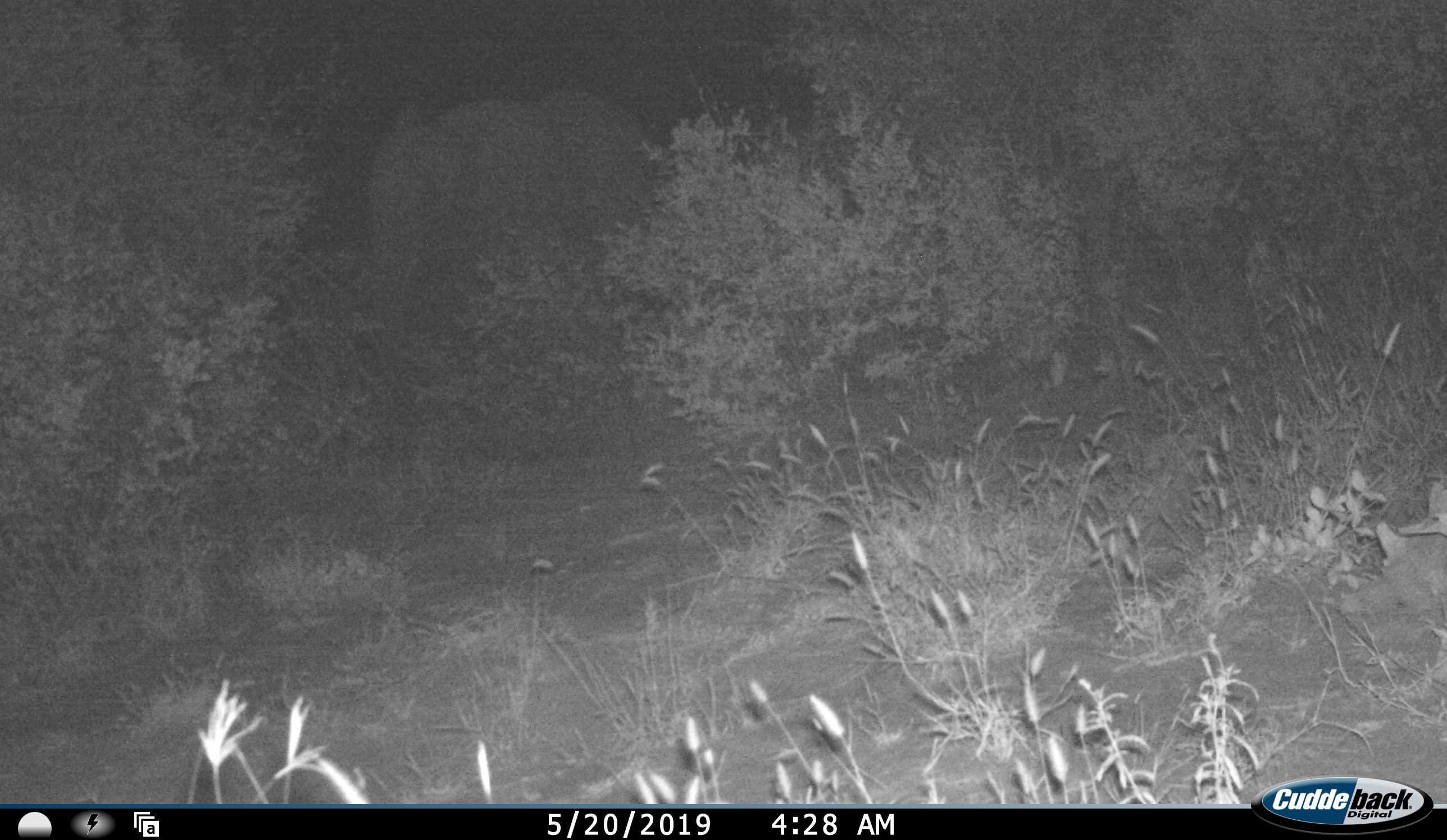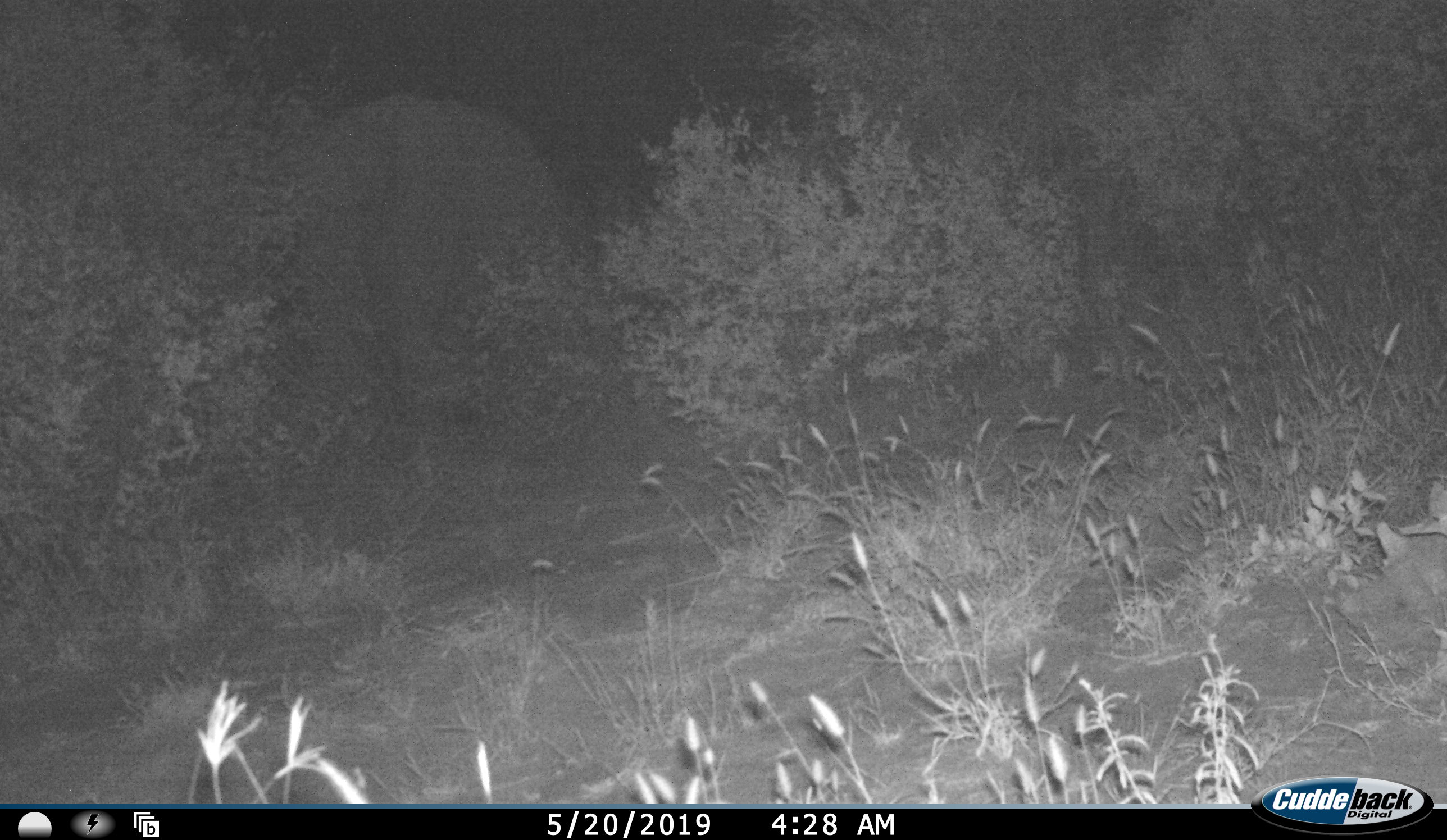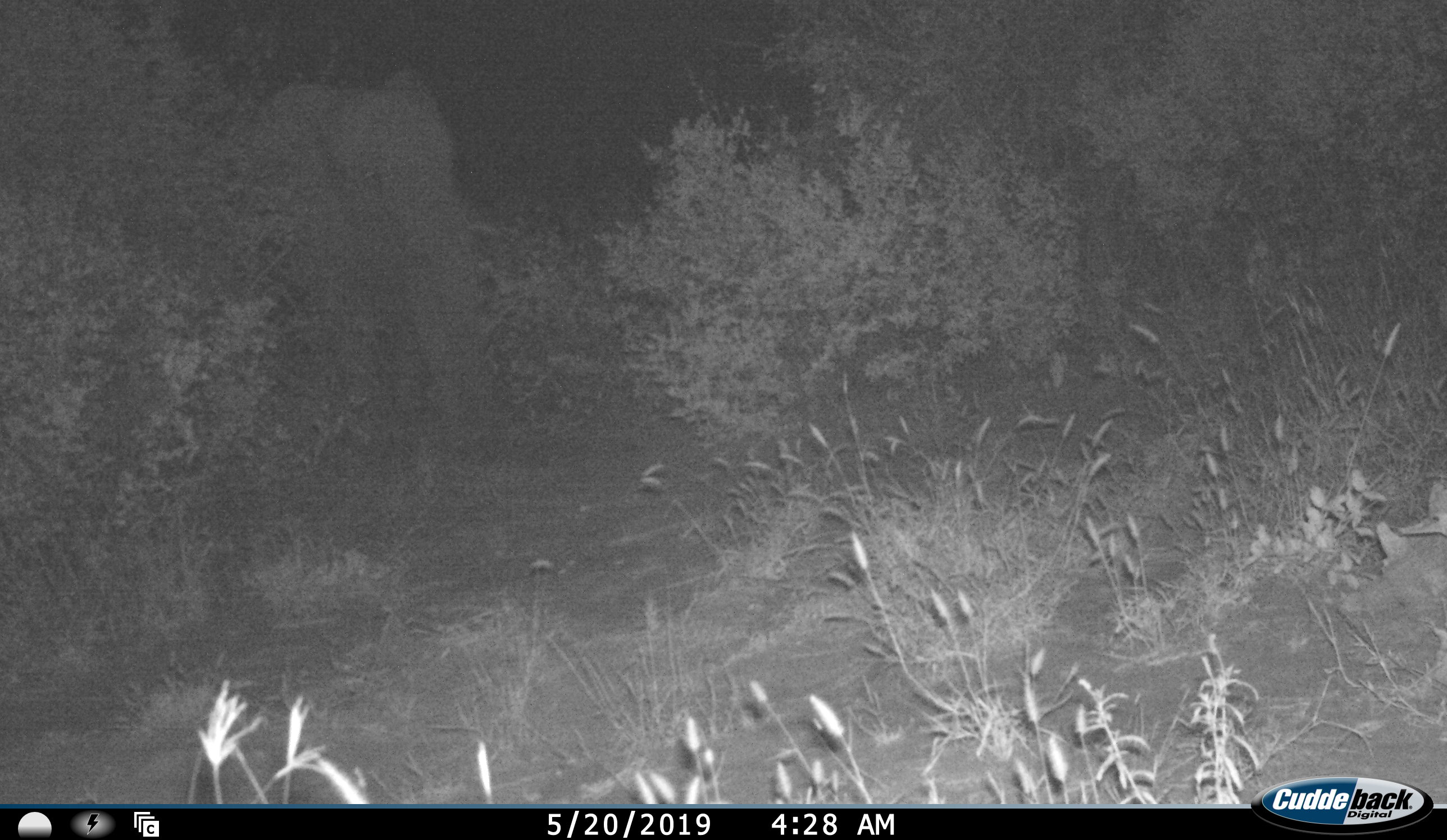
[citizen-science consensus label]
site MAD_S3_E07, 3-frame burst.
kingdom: Animalia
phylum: Chordata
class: Mammalia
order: Proboscidea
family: Elephantidae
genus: Loxodonta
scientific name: Loxodonta africana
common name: african bush elephant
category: elephant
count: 1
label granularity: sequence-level